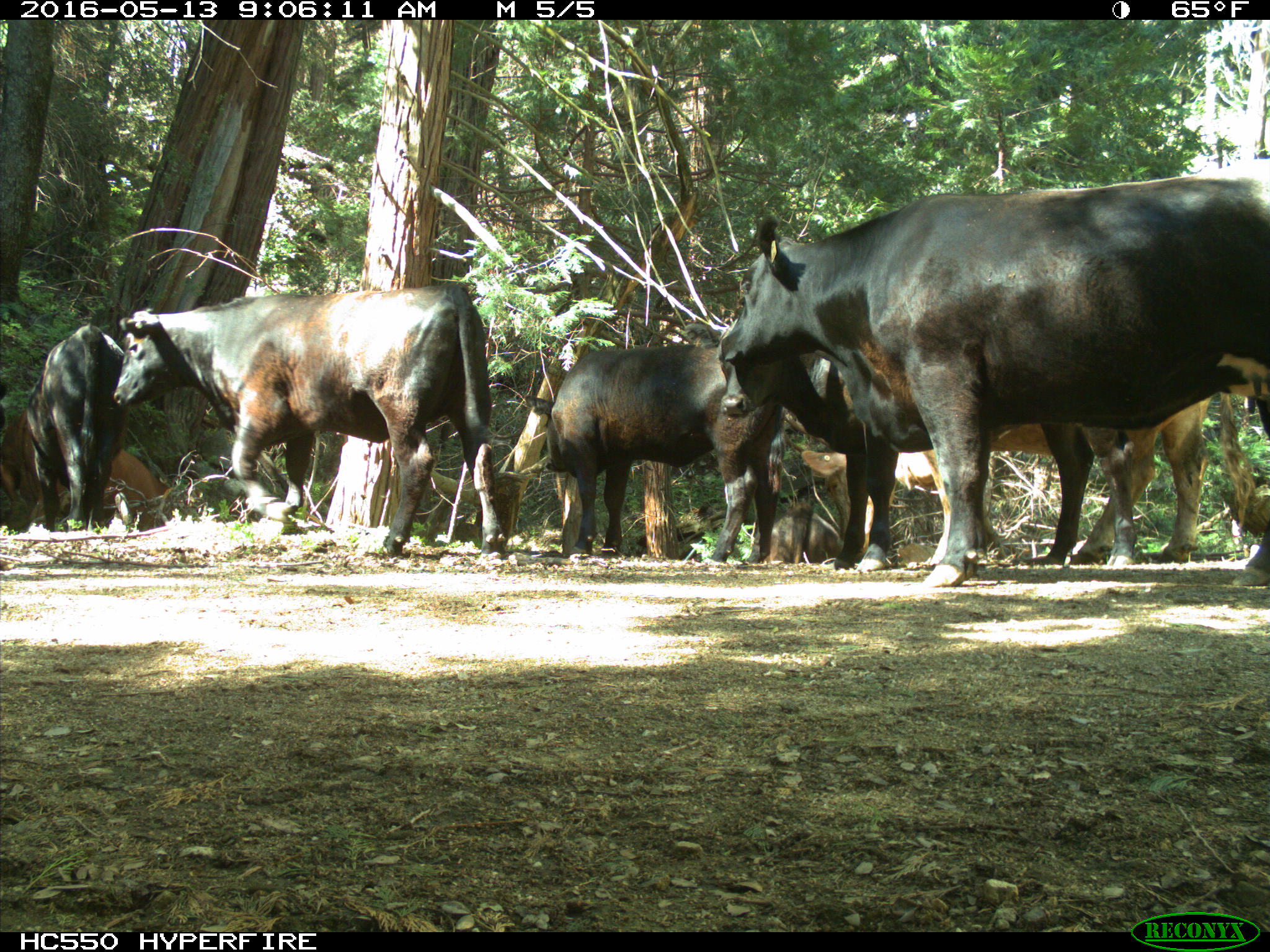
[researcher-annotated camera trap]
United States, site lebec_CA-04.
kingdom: Animalia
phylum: Chordata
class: Mammalia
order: Artiodactyla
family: Bovidae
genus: Bos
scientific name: Bos taurus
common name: domestic cow